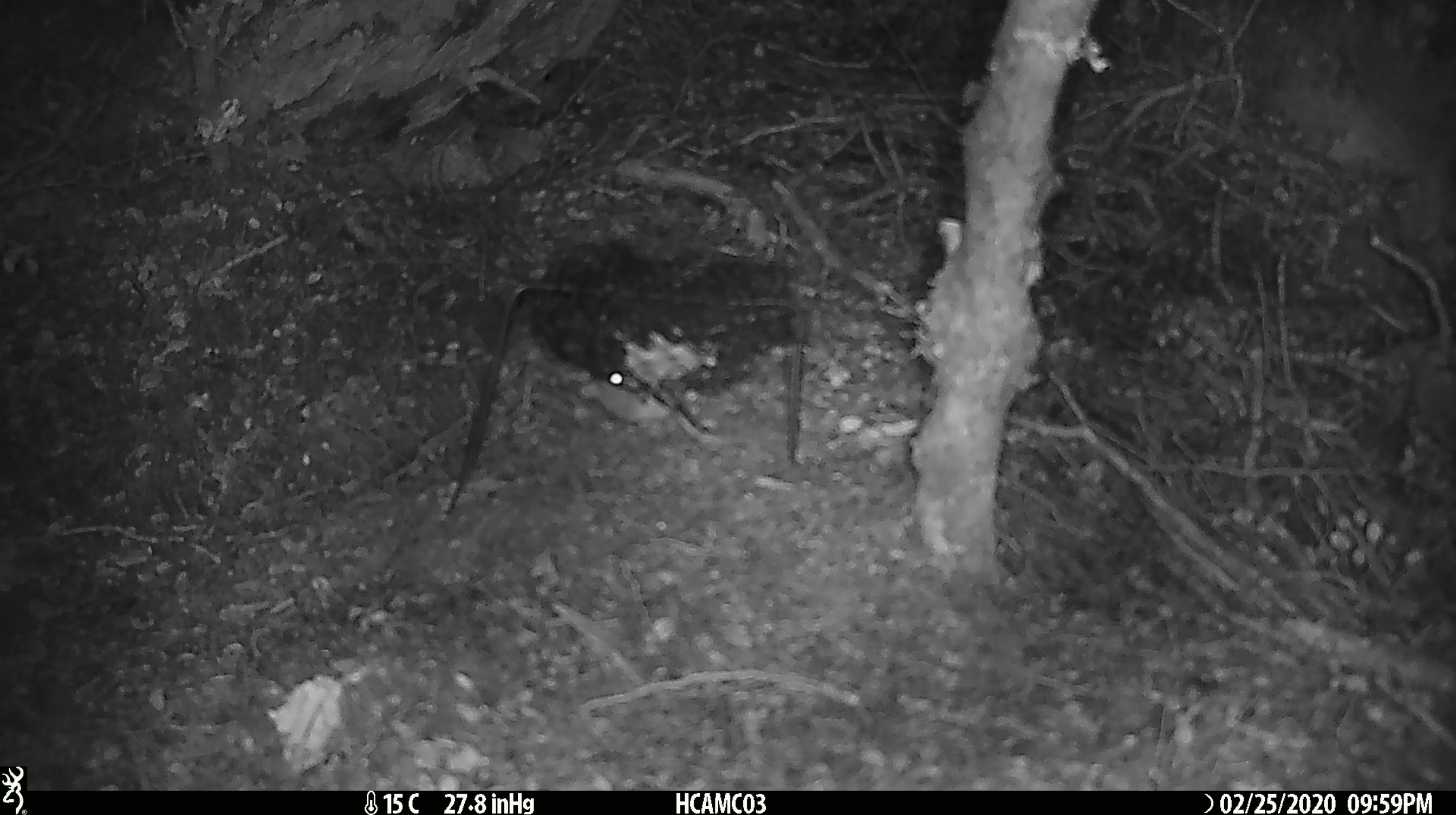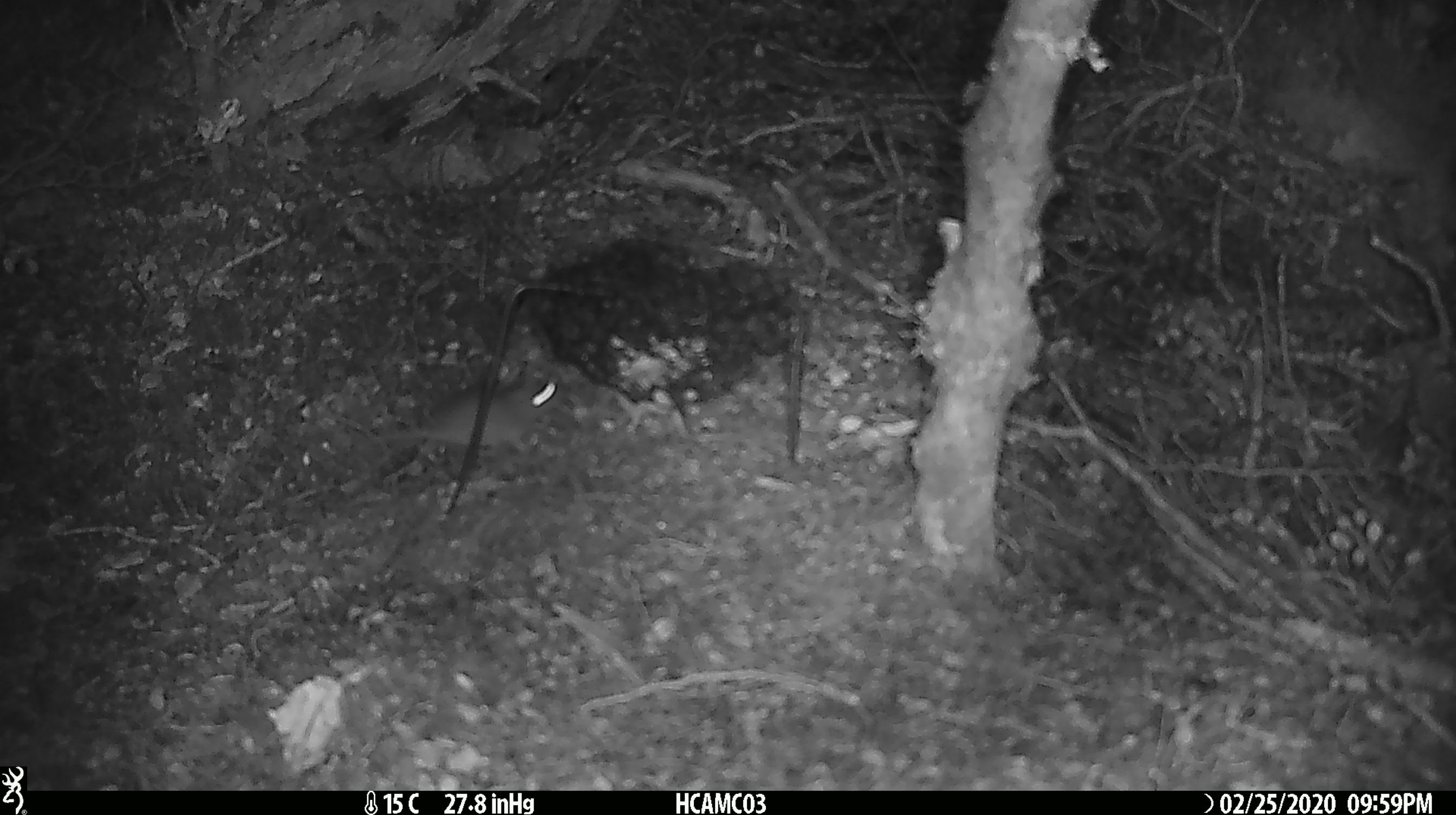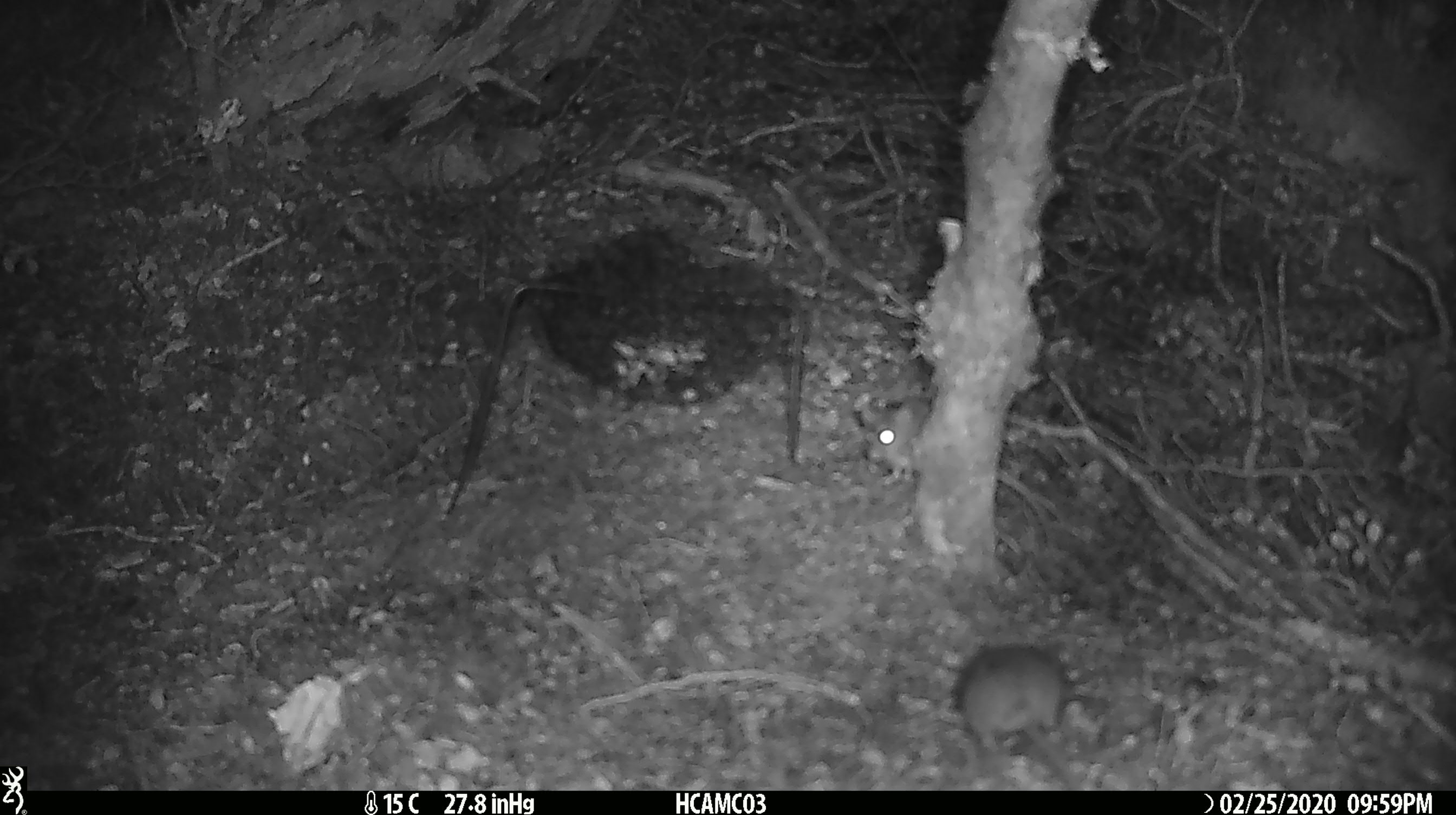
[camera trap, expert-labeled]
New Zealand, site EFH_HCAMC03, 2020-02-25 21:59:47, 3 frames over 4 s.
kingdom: Animalia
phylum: Chordata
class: Mammalia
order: Rodentia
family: Muridae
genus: Mus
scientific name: Mus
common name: mouse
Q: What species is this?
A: Mouse (Mus).